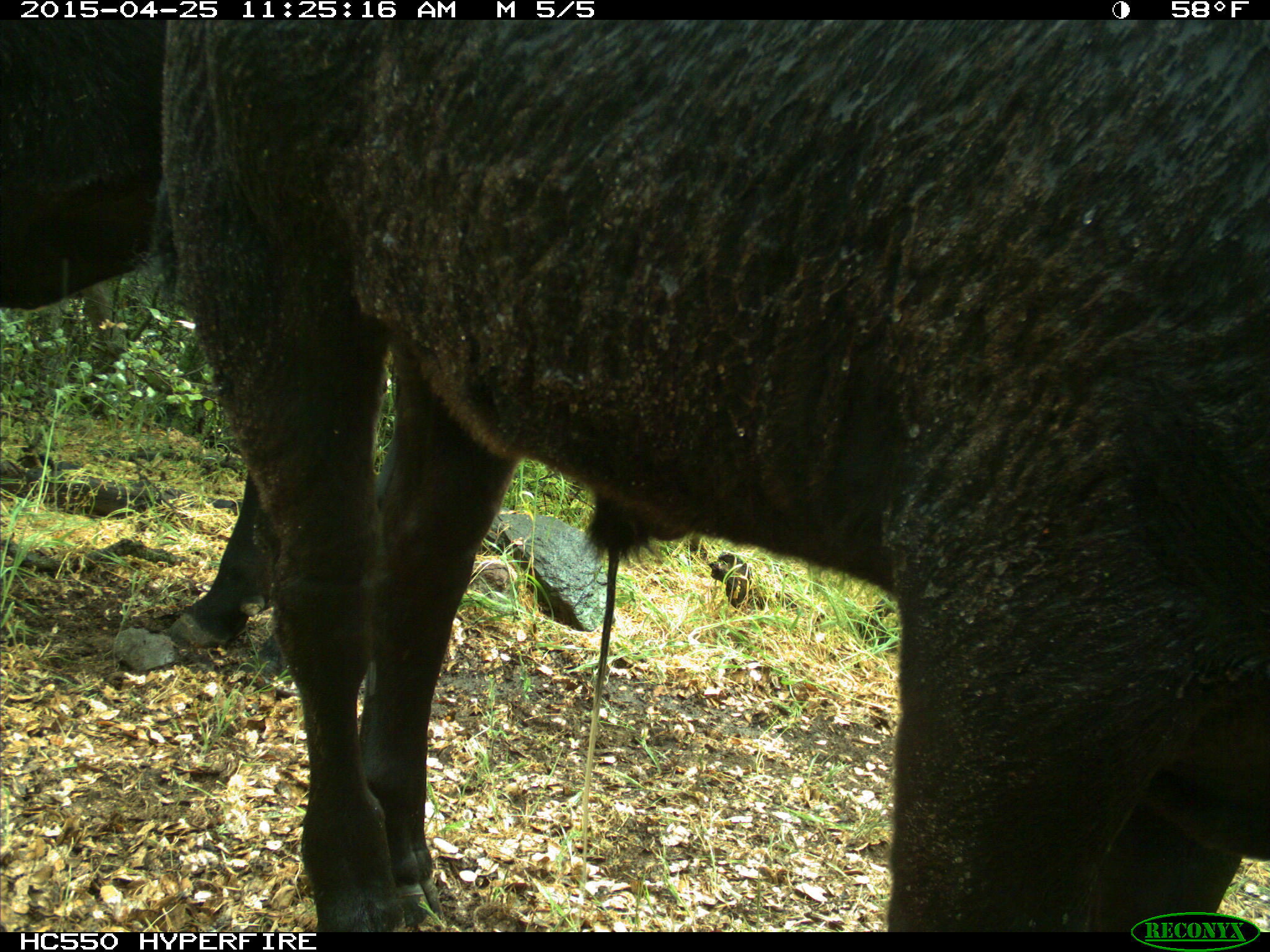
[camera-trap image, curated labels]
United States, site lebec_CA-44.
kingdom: Animalia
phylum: Chordata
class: Mammalia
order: Artiodactyla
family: Suidae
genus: Sus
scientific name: Sus scrofa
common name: wild boar